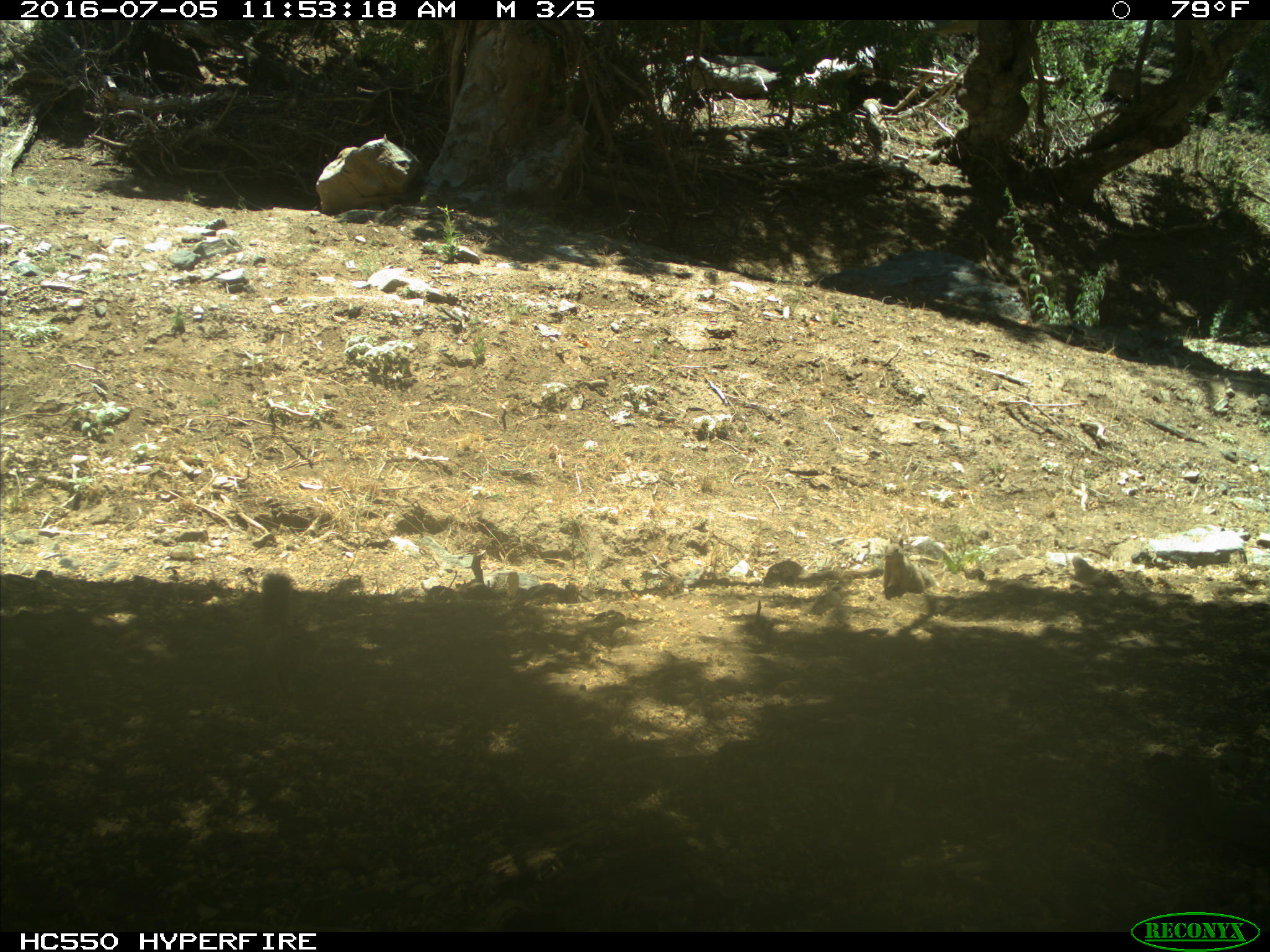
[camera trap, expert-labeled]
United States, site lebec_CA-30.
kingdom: Animalia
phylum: Chordata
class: Mammalia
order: Rodentia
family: Sciuridae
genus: Otospermophilus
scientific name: Otospermophilus beecheyi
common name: california ground squirrel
Otospermophilus beecheyi (california ground squirrel).